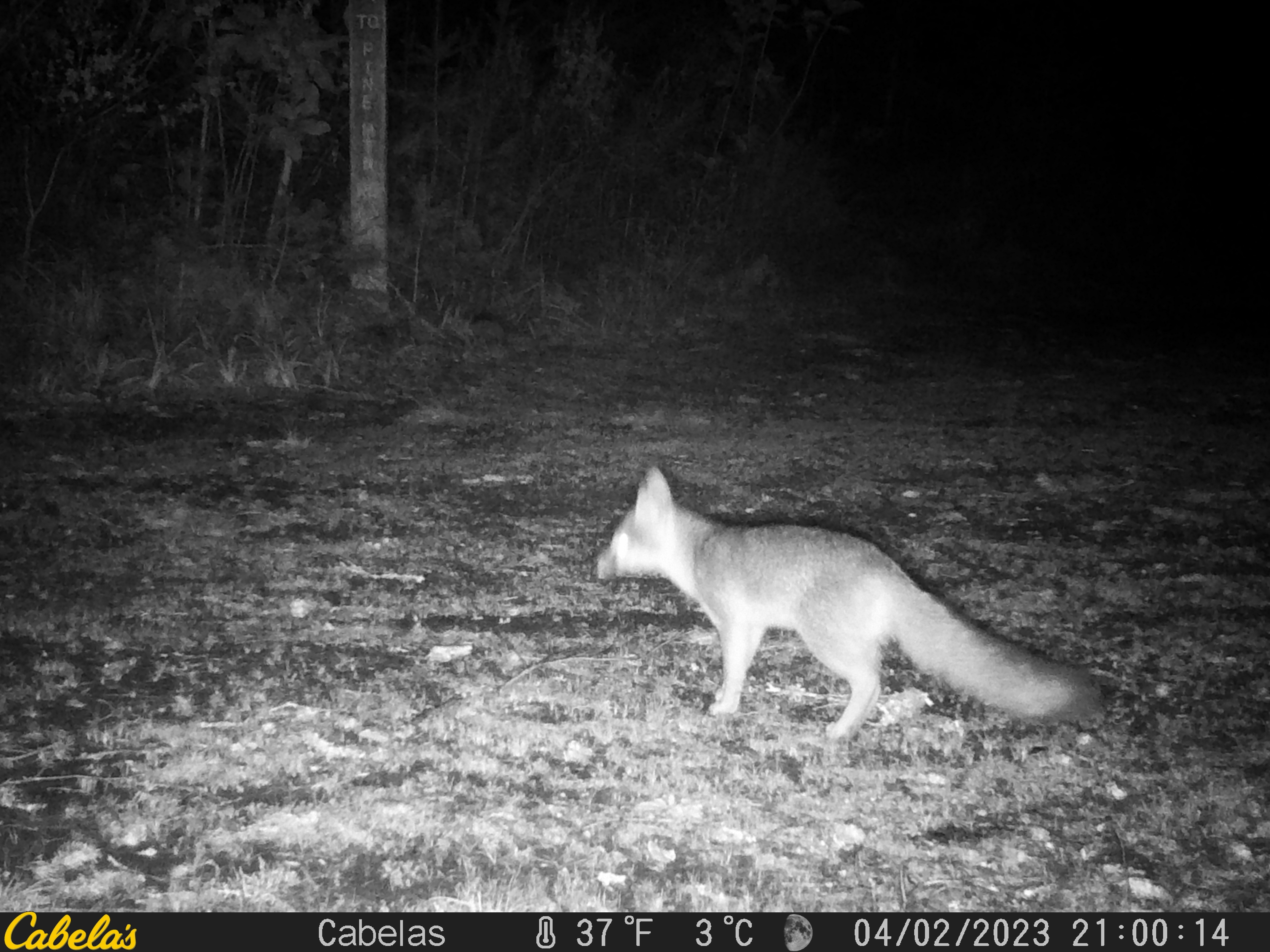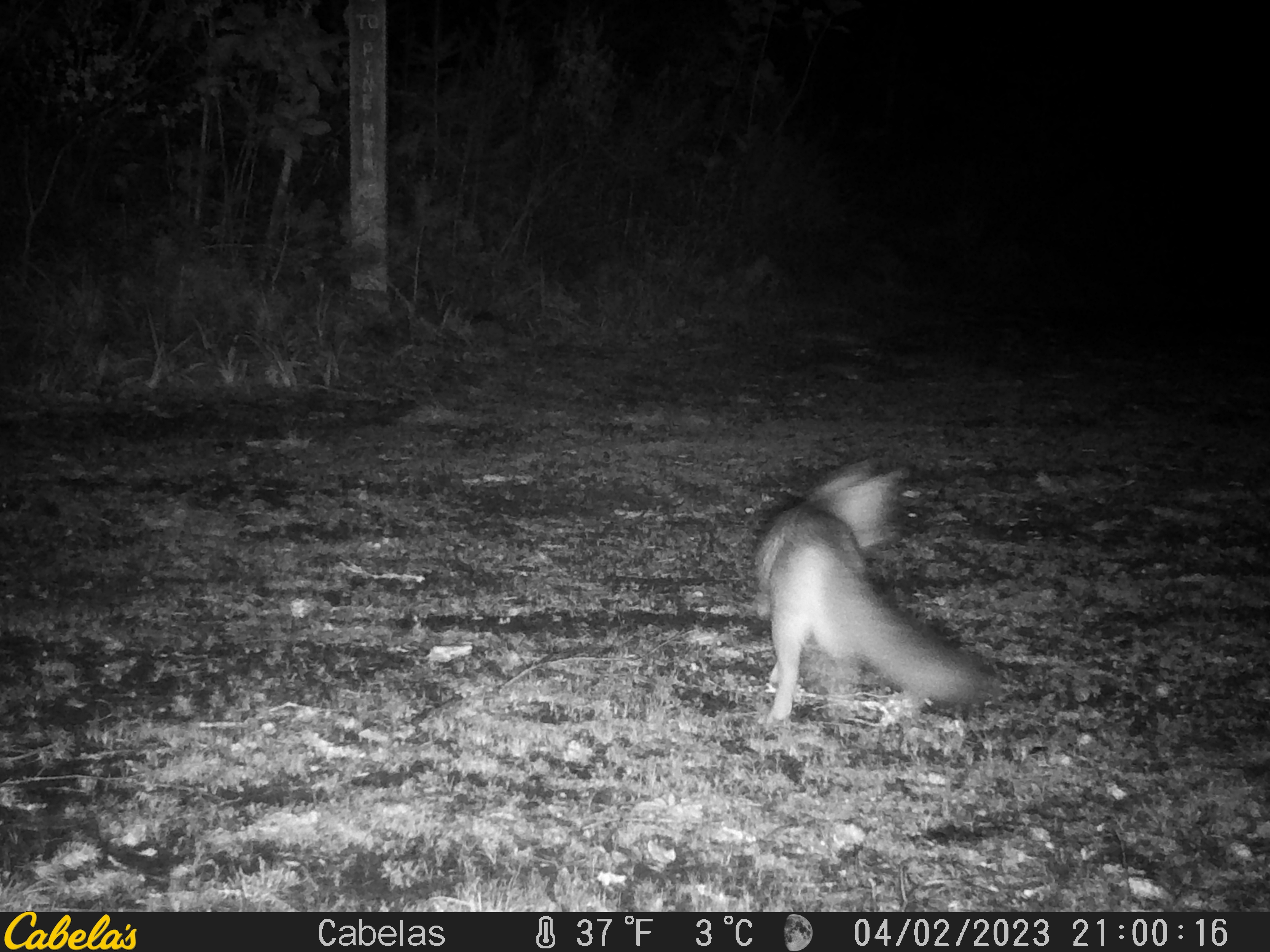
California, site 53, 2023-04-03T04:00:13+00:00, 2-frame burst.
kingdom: Animalia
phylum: Chordata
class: Mammalia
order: Carnivora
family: Canidae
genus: Urocyon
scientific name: Urocyon cinereoargenteus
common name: gray fox